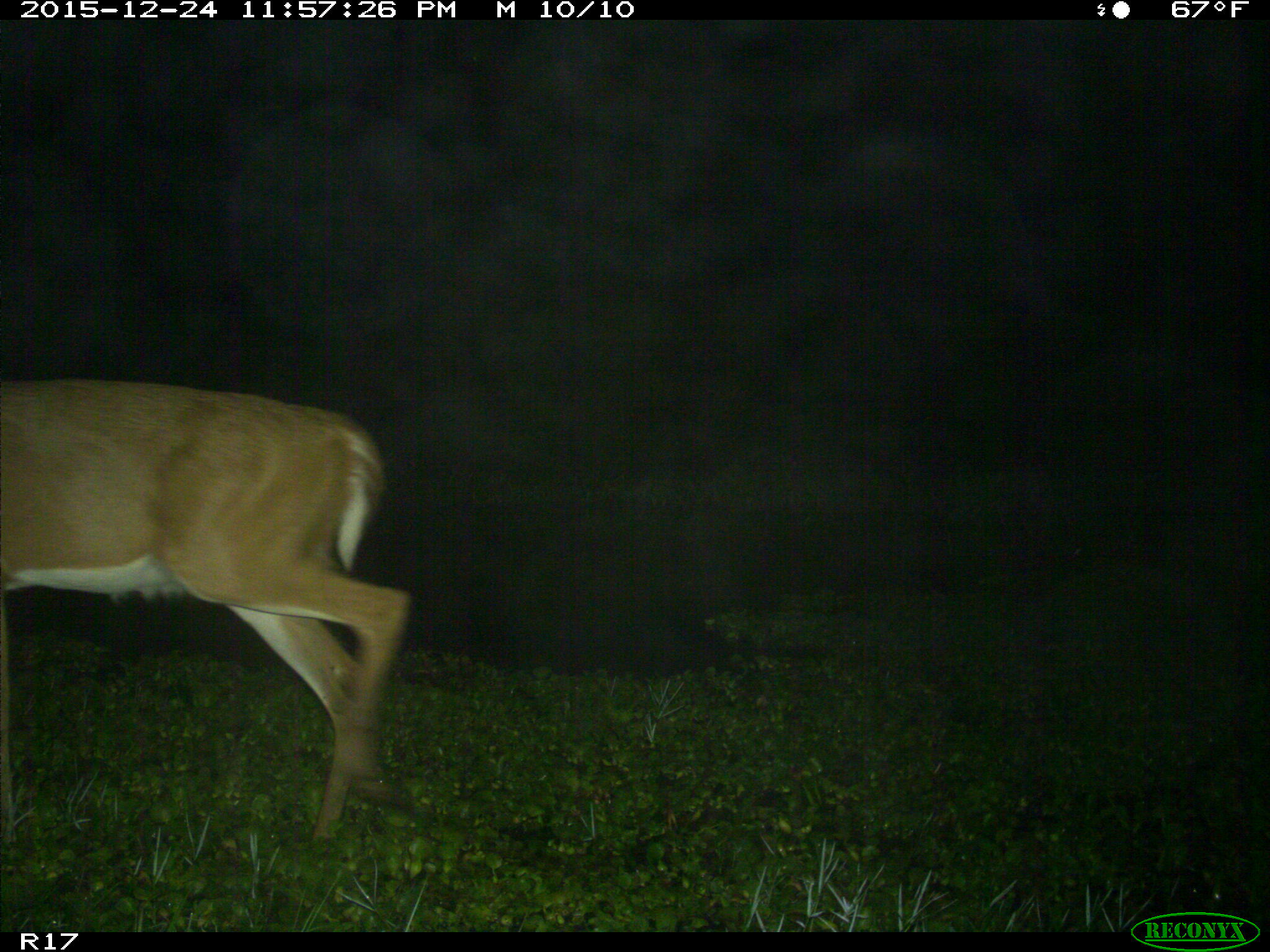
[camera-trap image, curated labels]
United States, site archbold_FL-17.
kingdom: Animalia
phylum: Chordata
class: Mammalia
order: Artiodactyla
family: Cervidae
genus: Odocoileus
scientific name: Odocoileus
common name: deer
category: unidentified deer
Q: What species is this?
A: Unidentified deer (deer) (Odocoileus).